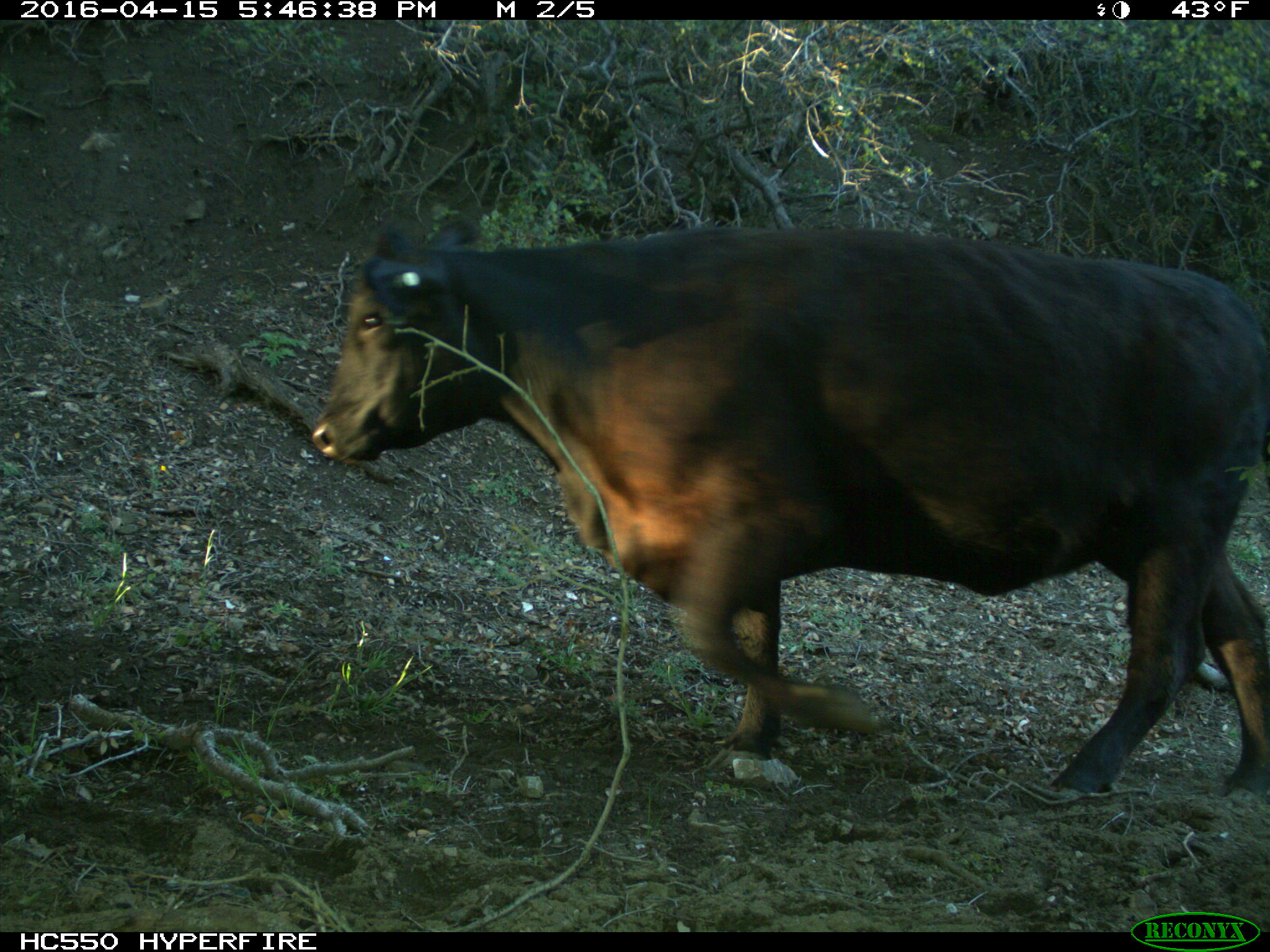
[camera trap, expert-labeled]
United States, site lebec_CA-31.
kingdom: Animalia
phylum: Chordata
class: Mammalia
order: Artiodactyla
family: Bovidae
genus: Bos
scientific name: Bos taurus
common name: domestic cow